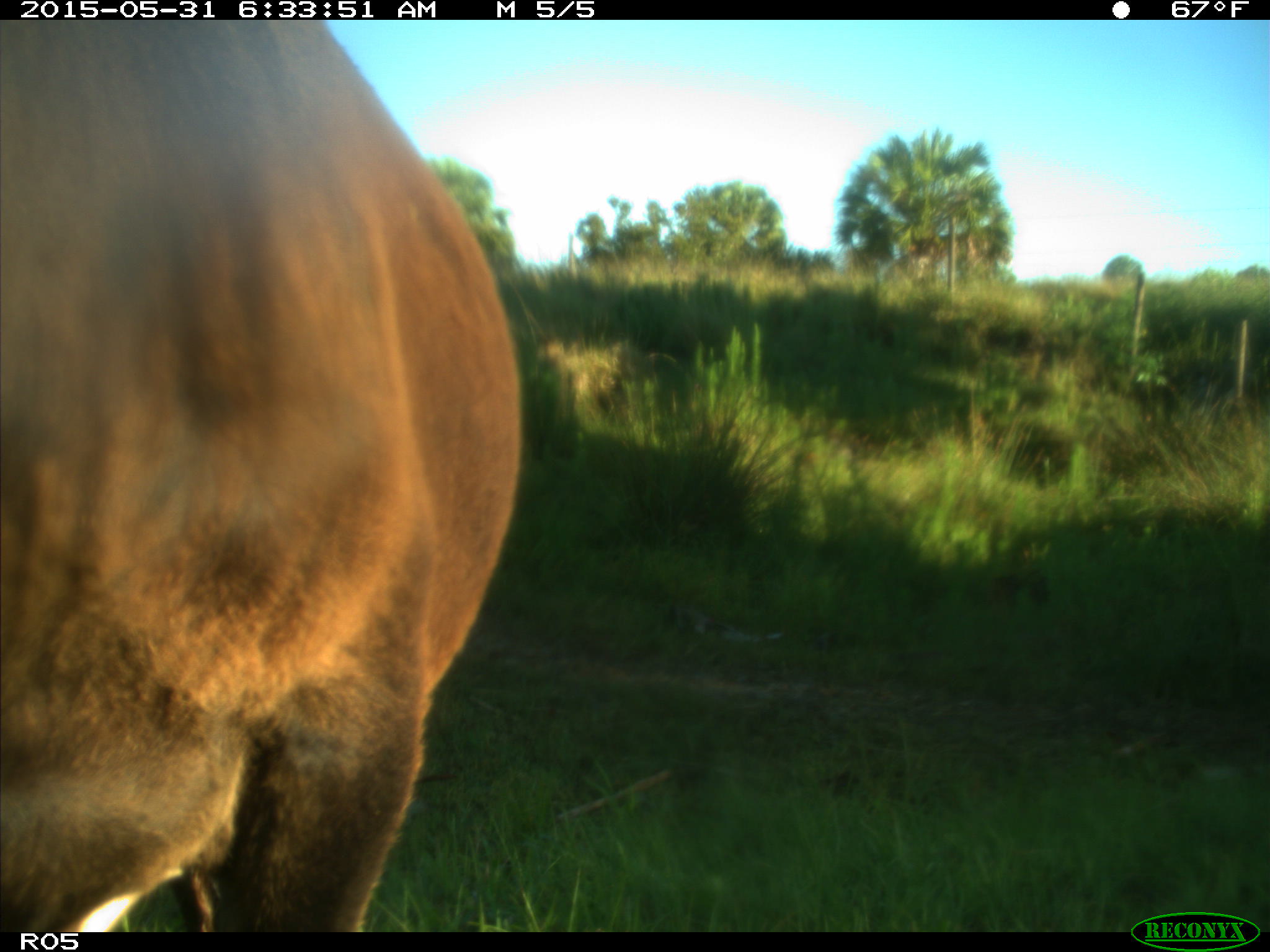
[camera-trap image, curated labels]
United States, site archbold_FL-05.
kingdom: Animalia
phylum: Chordata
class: Mammalia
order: Artiodactyla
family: Bovidae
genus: Bos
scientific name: Bos taurus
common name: domestic cow